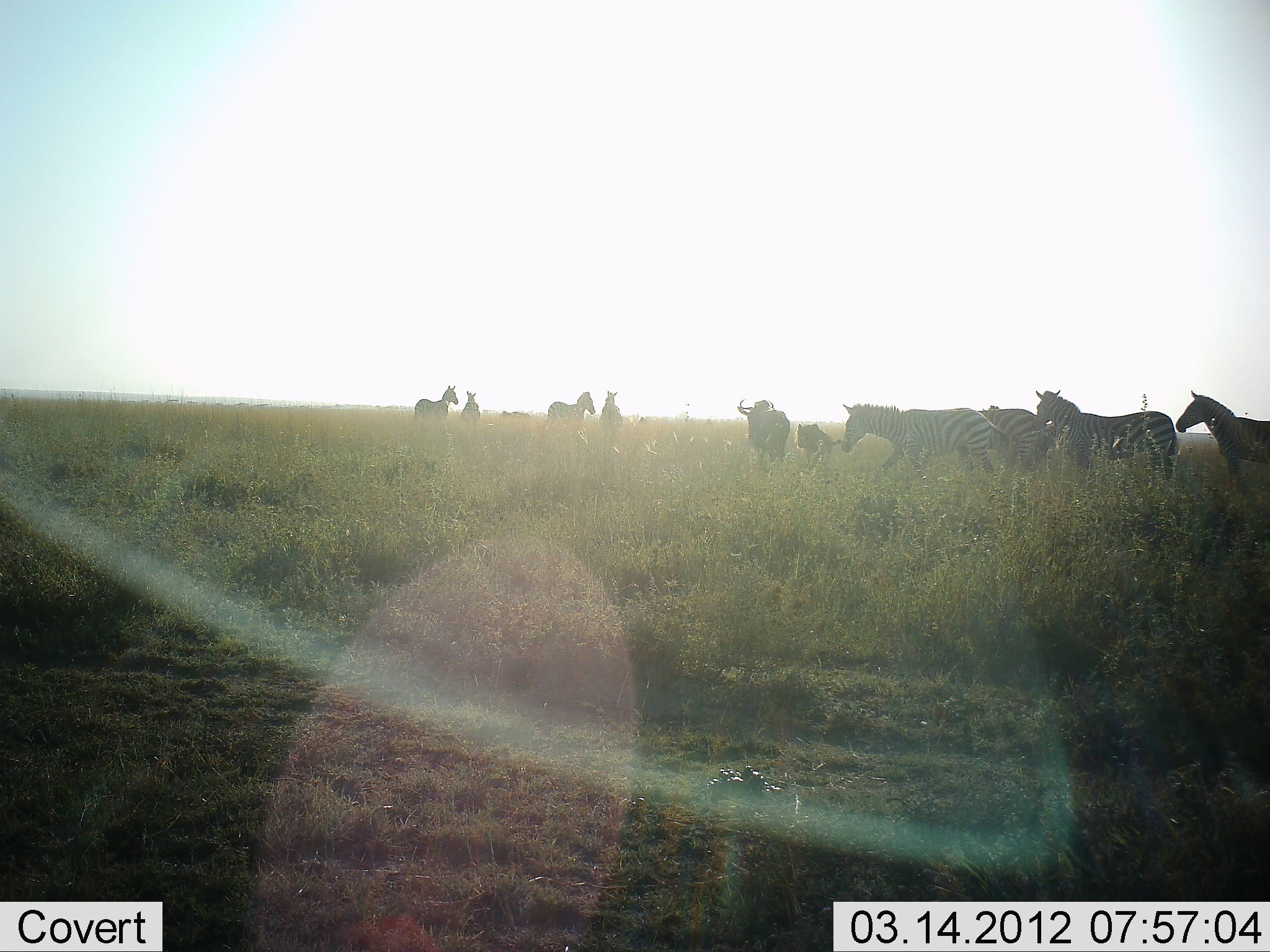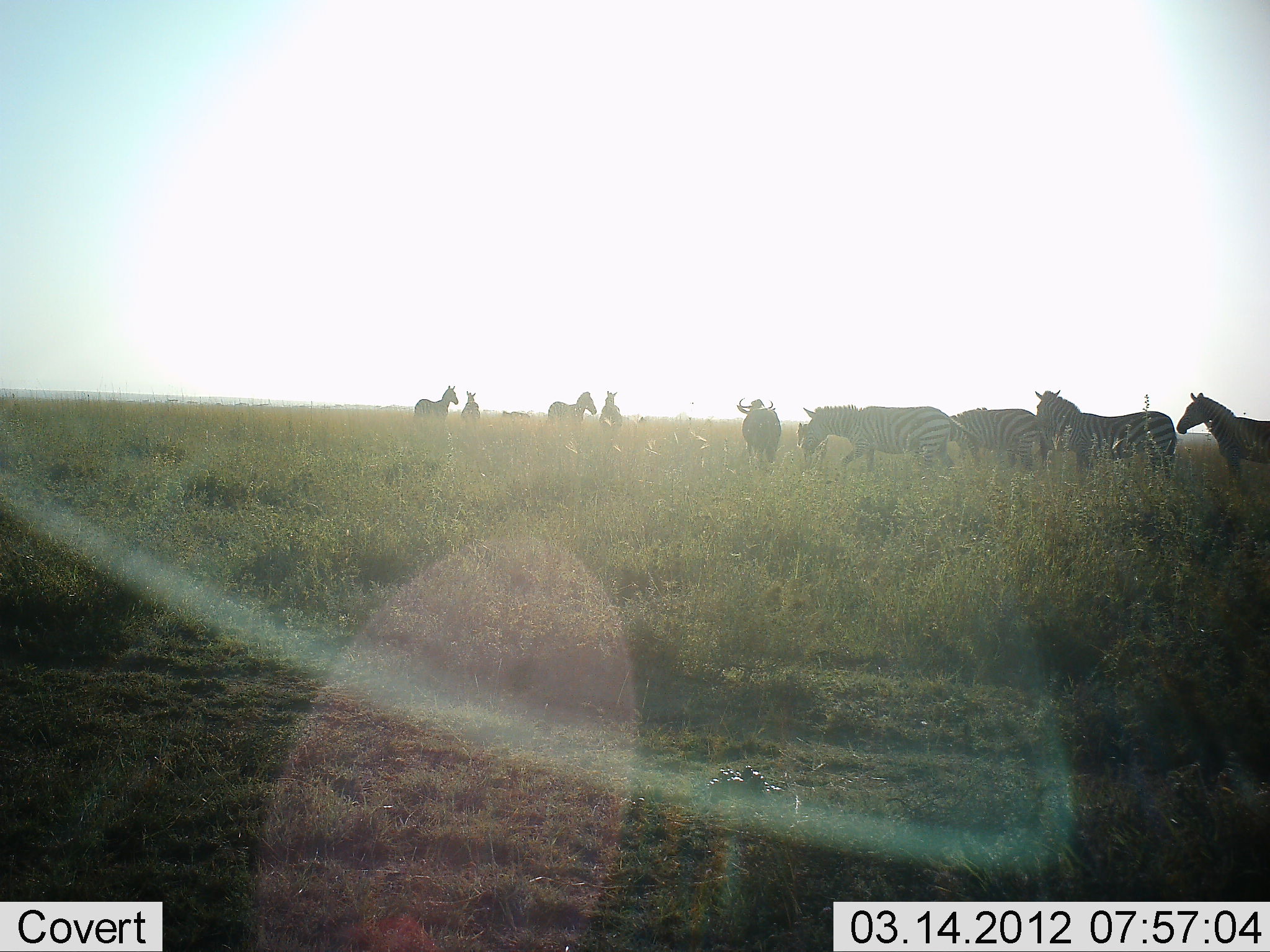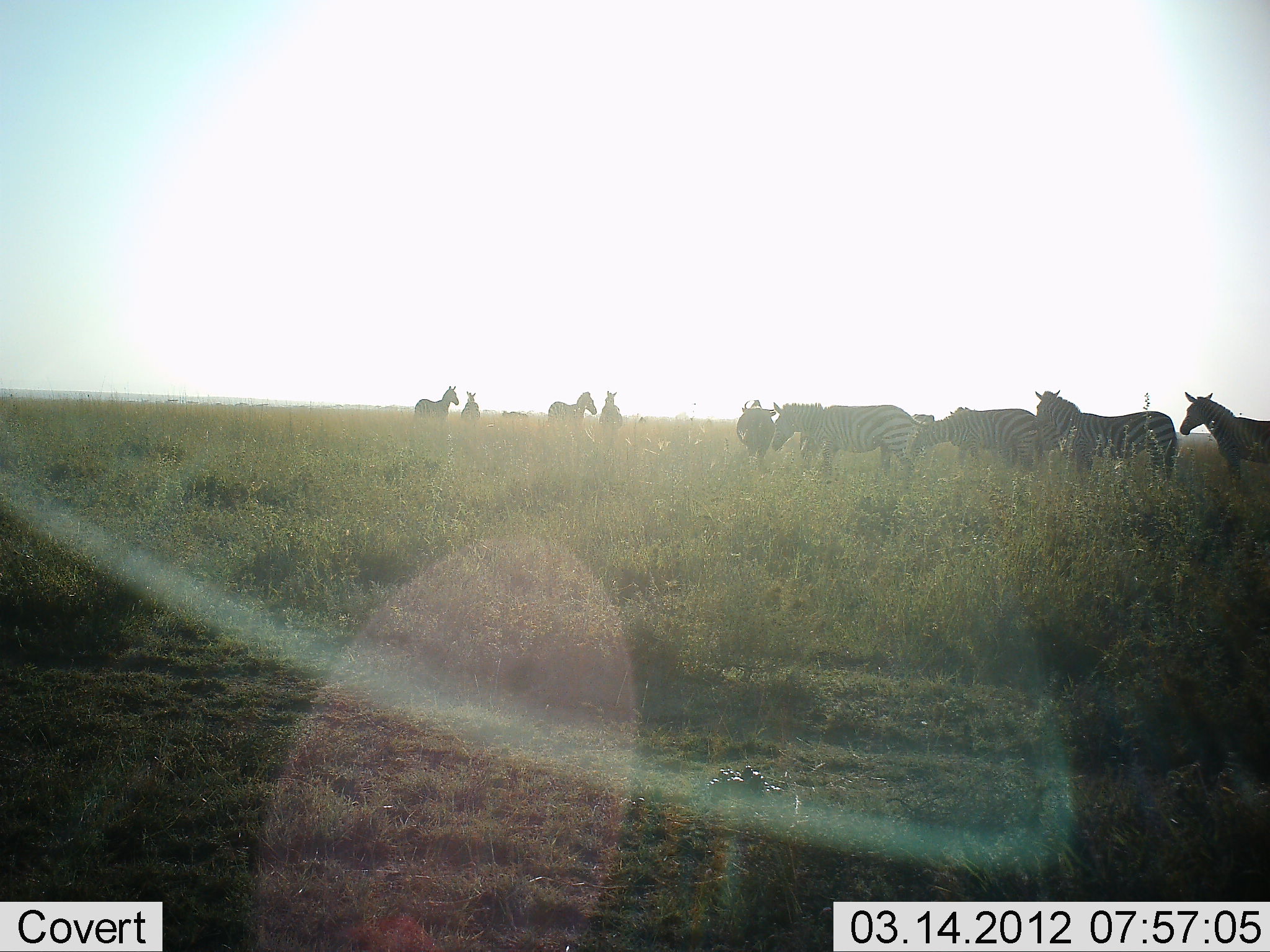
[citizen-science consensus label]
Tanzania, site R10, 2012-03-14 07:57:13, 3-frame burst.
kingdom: Animalia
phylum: Chordata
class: Mammalia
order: Perissodactyla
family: Equidae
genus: Equus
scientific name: Equus quagga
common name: plains zebra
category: zebra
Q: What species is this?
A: Zebra (plains zebra) (Equus quagga).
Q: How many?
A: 10.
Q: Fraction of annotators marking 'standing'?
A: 76%.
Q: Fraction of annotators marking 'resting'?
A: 6%.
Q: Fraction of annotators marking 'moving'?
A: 71%.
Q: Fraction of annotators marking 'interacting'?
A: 0%.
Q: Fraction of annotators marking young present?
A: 12%.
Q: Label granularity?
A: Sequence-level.